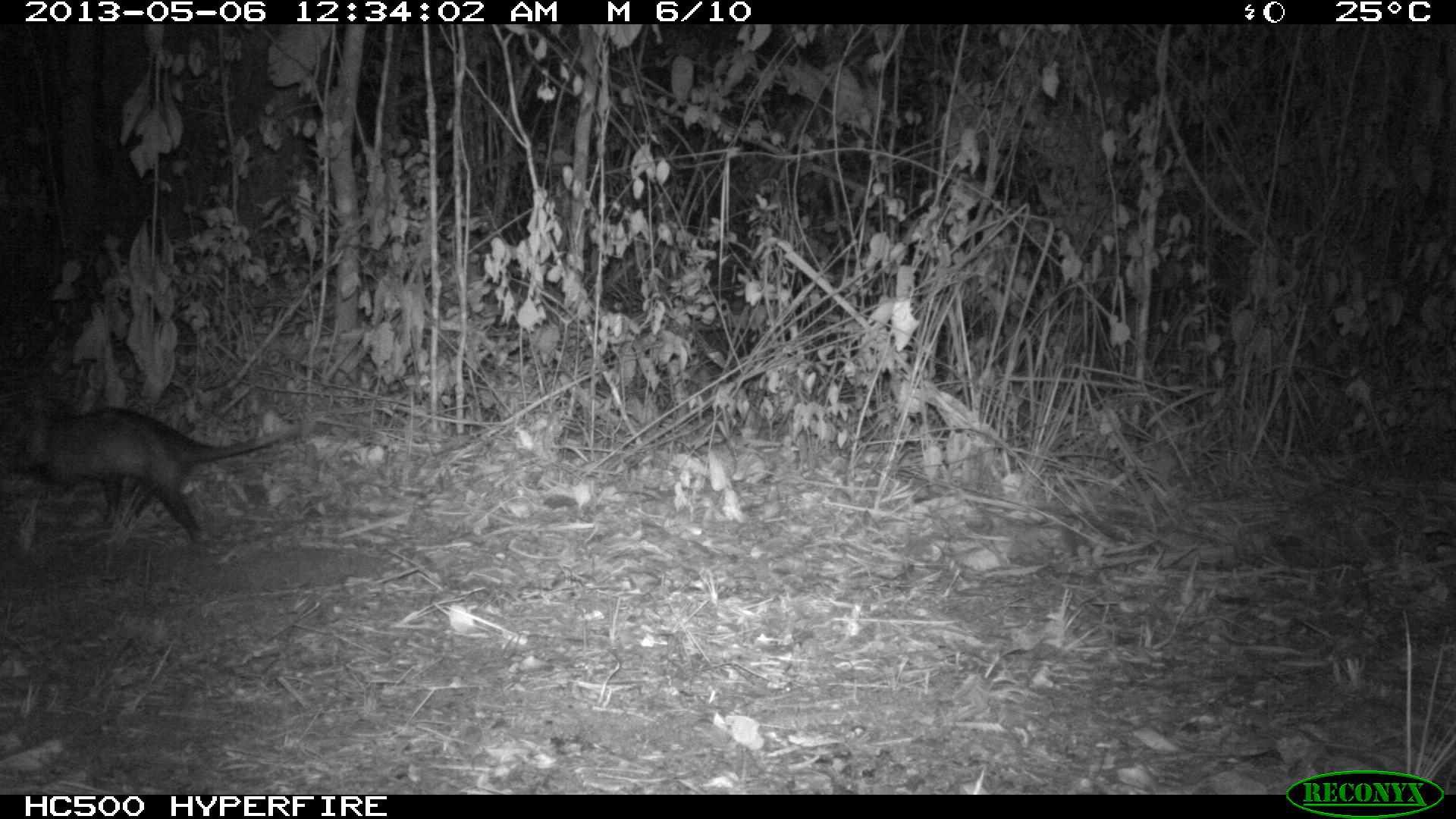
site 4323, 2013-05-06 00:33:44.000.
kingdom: Animalia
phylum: Chordata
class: Mammalia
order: Didelphimorphia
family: Didelphidae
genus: Didelphis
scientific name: Didelphis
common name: american opossums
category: didelphis sp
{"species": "didelphis sp (american opossums) (Didelphis)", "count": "1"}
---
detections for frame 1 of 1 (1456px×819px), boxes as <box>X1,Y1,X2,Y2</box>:
didelphis sp: <box>2,396,298,549</box>